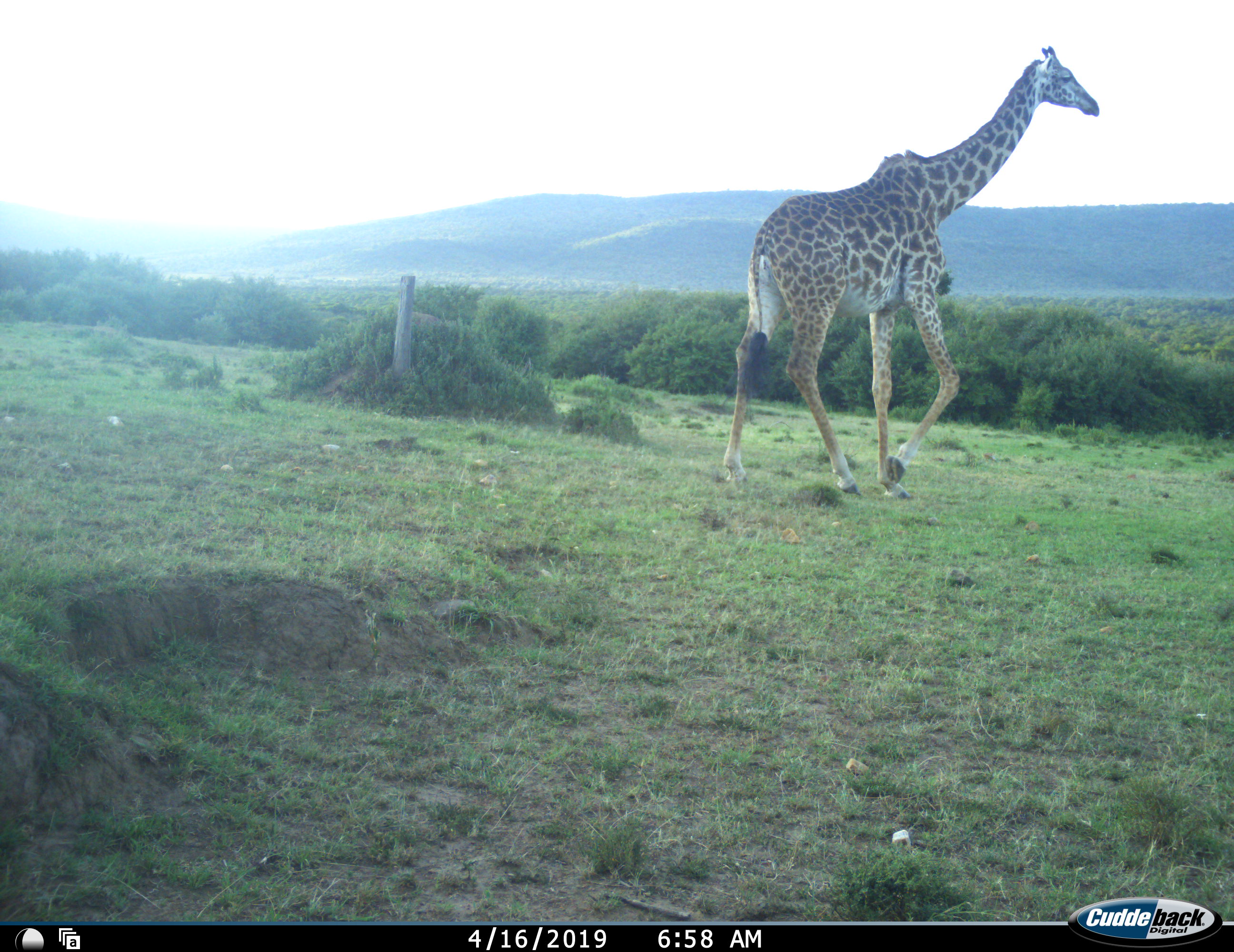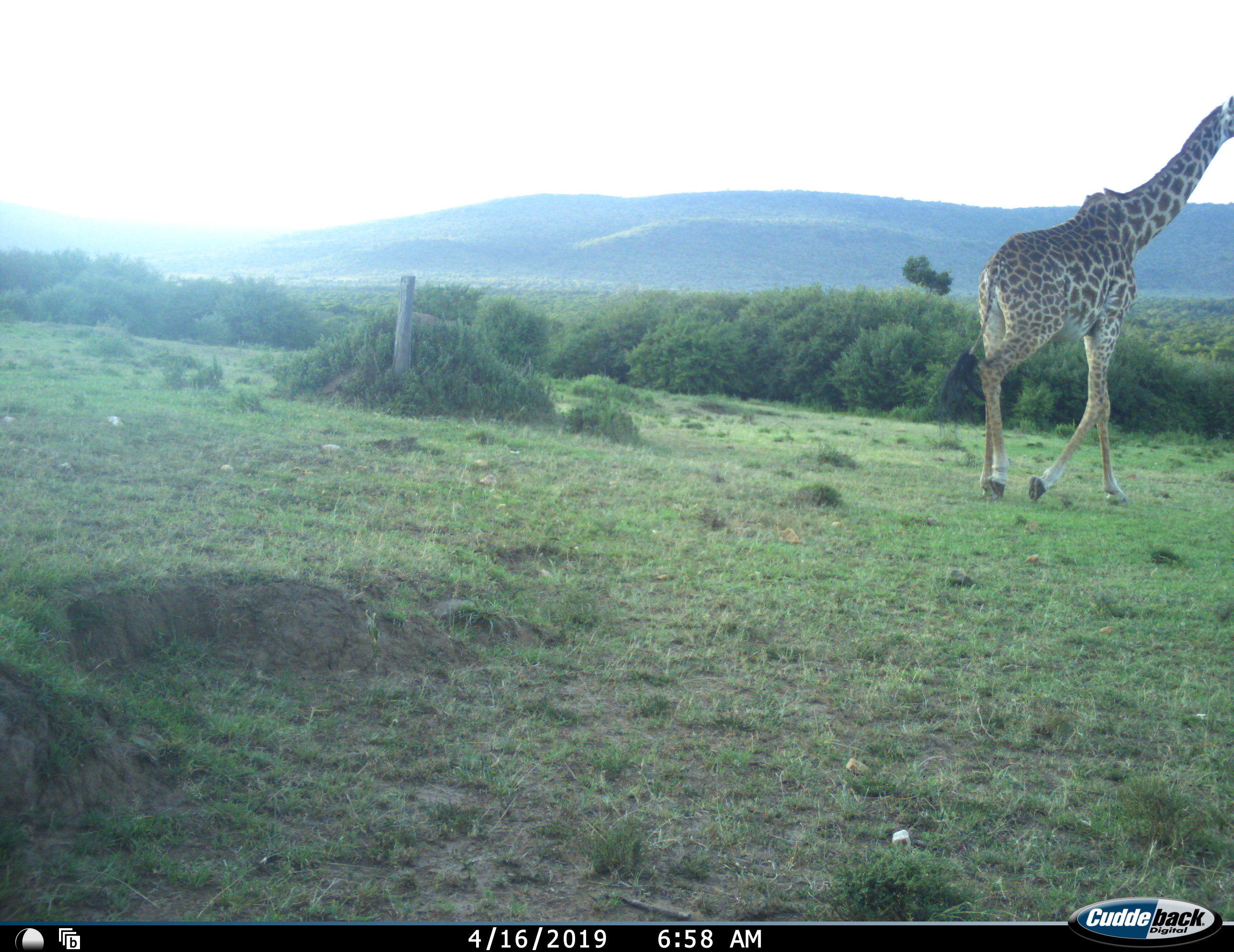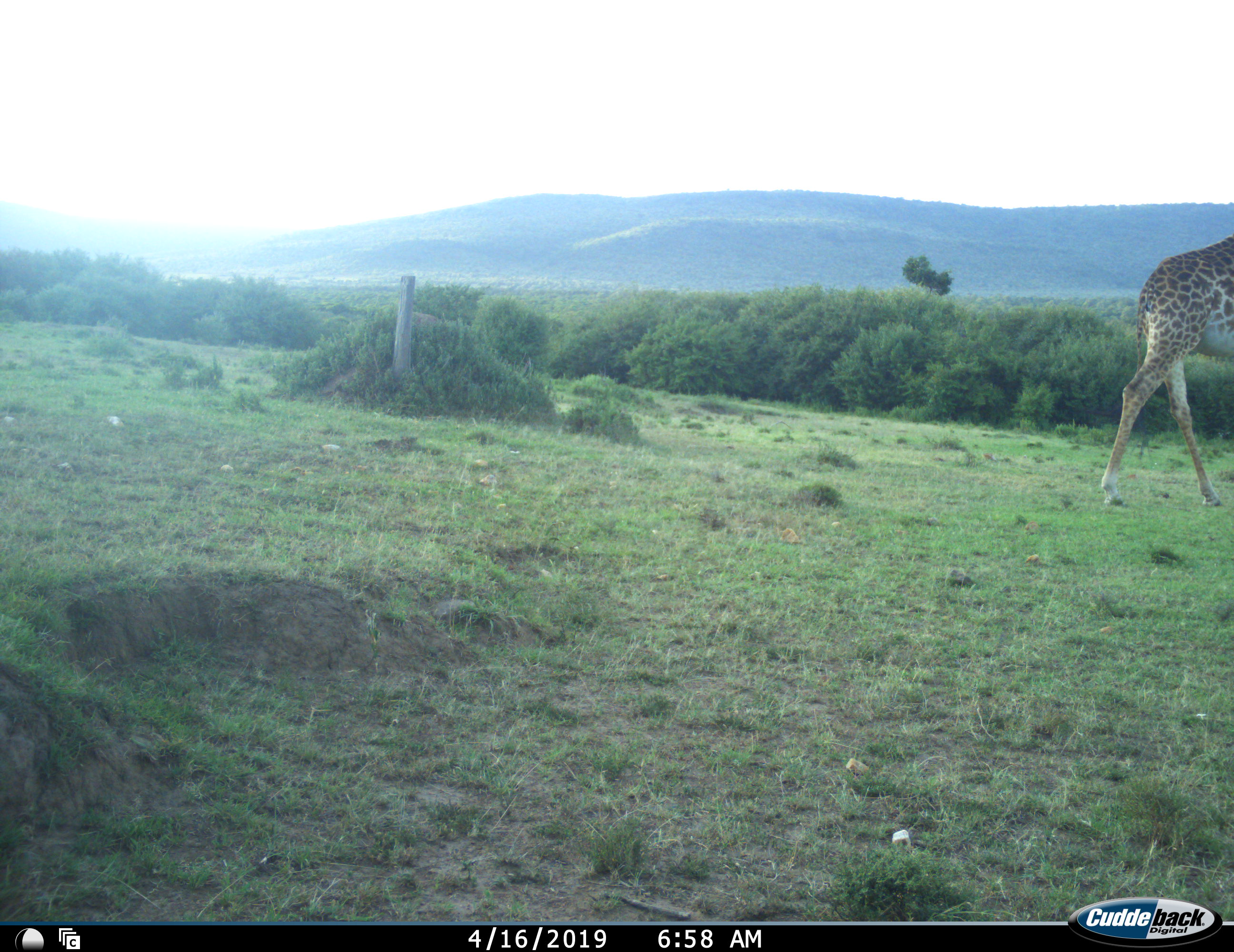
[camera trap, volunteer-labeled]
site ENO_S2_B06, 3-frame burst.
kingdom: Animalia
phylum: Chordata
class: Mammalia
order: Artiodactyla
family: Giraffidae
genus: Giraffa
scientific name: Giraffa camelopardalis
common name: giraffe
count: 1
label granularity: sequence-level